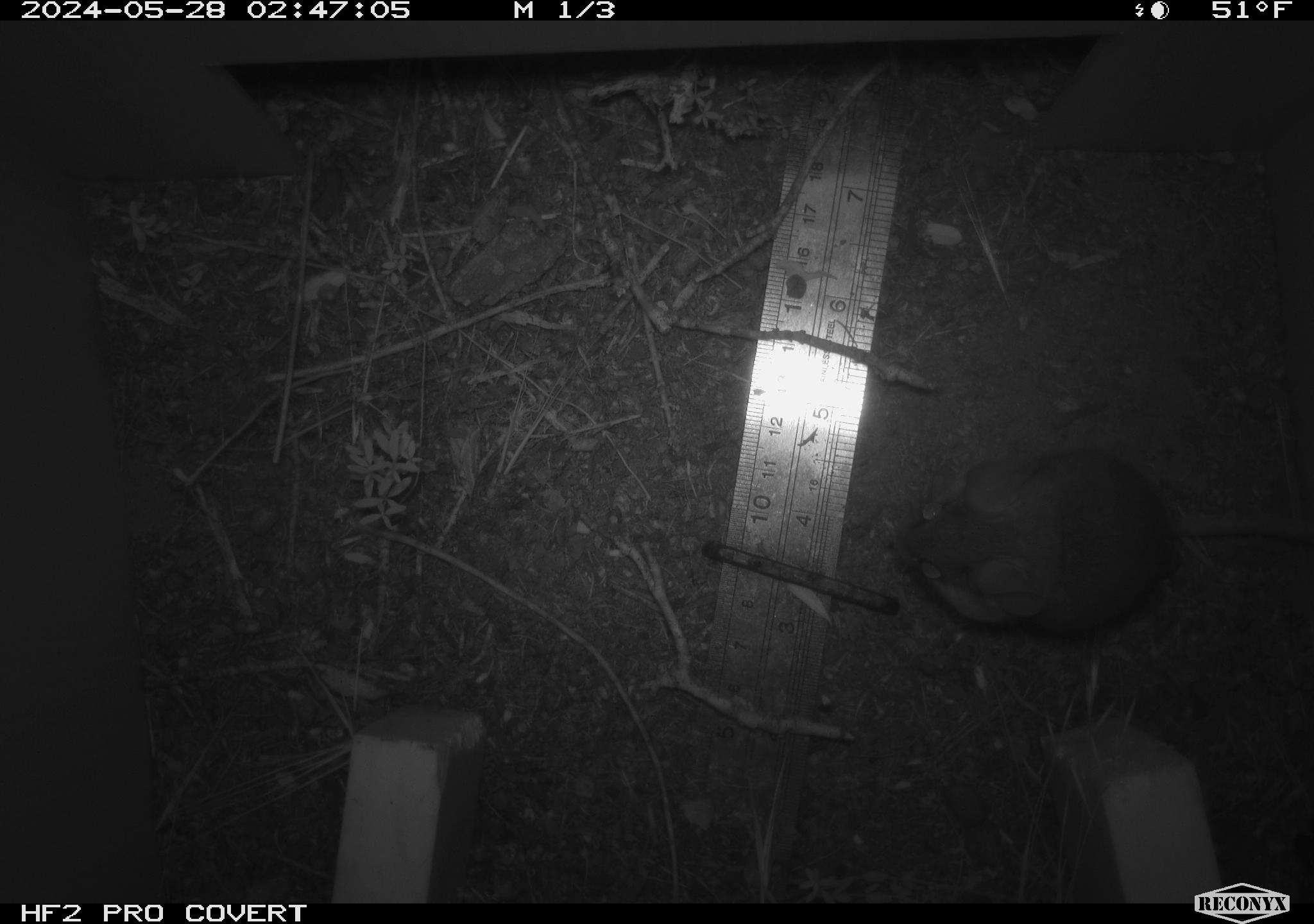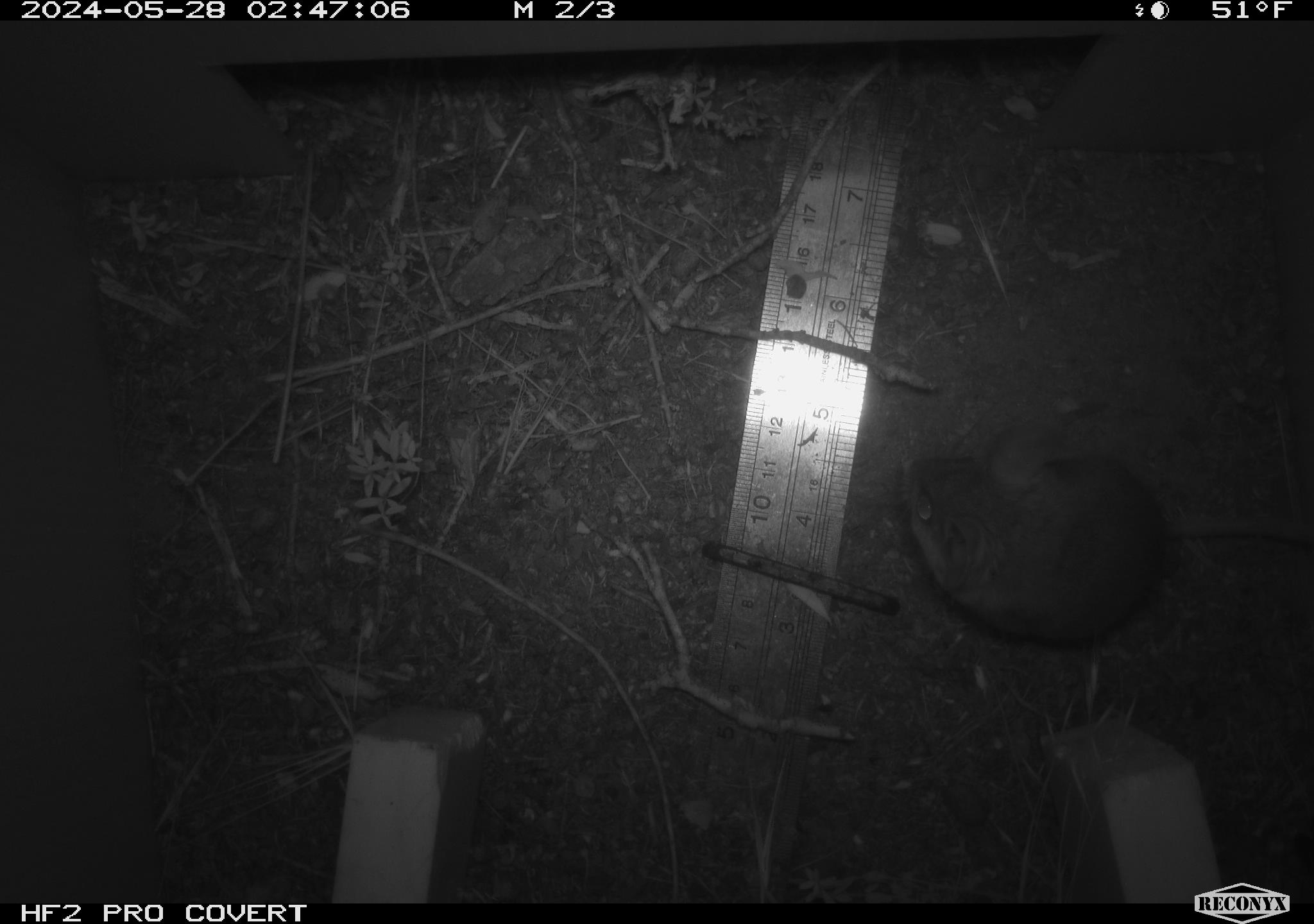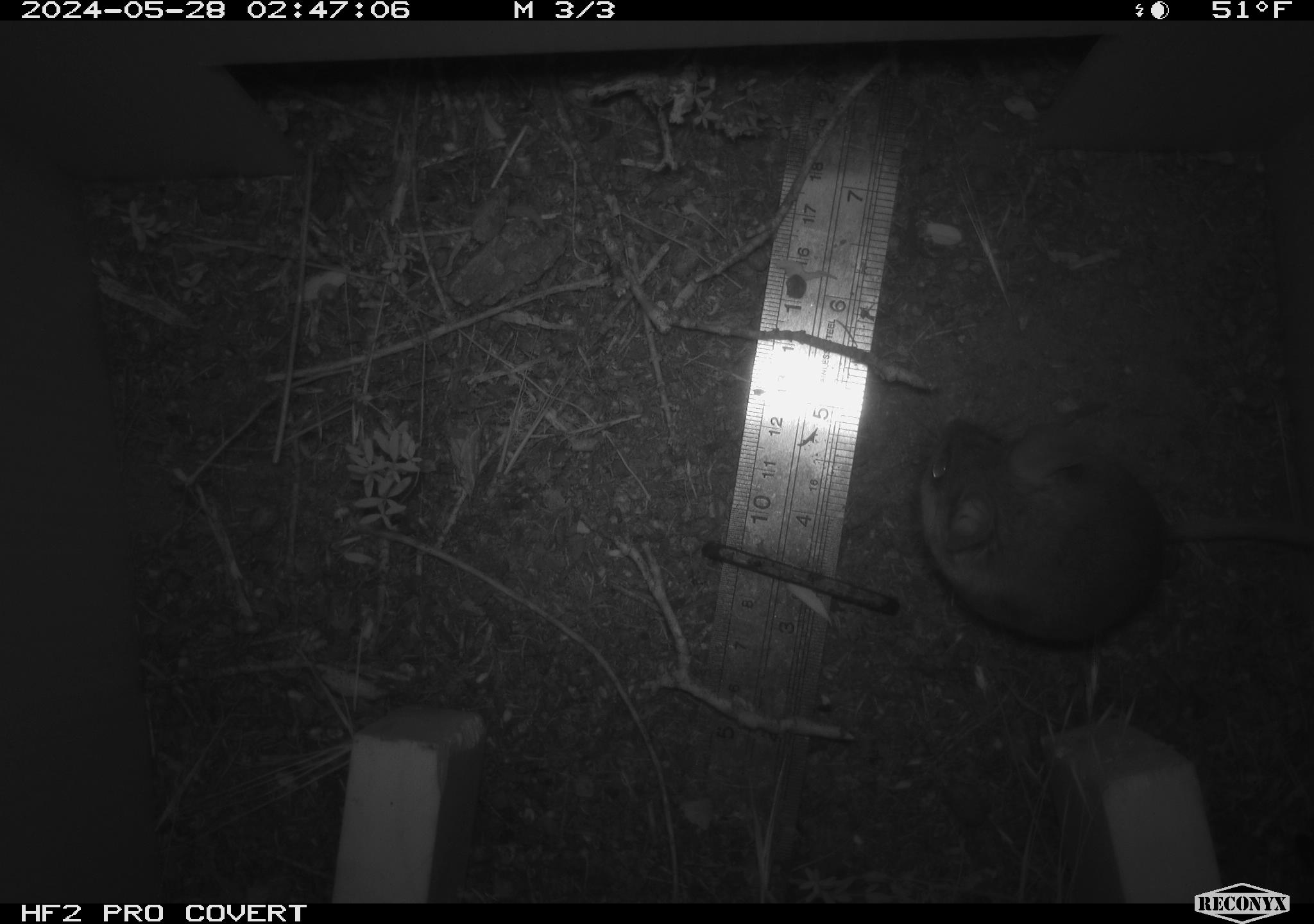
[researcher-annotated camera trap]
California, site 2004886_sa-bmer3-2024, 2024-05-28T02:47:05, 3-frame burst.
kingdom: Animalia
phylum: Chordata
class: Mammalia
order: Rodentia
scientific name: Rodentia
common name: mouse species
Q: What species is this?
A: Mouse species (Rodentia).